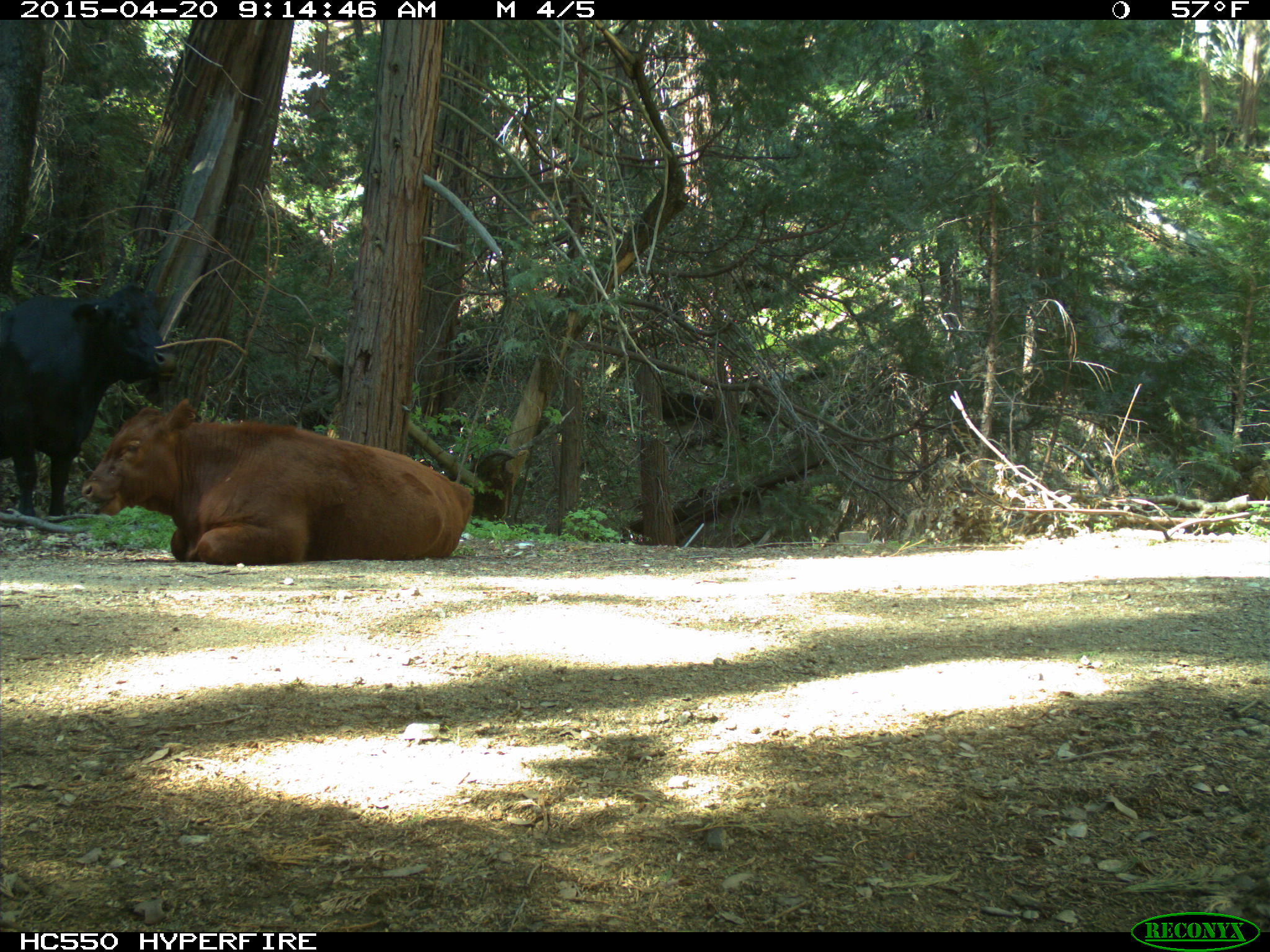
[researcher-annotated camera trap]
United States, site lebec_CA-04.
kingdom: Animalia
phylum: Chordata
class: Mammalia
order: Artiodactyla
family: Bovidae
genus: Bos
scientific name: Bos taurus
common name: domestic cow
Bos taurus (domestic cow).